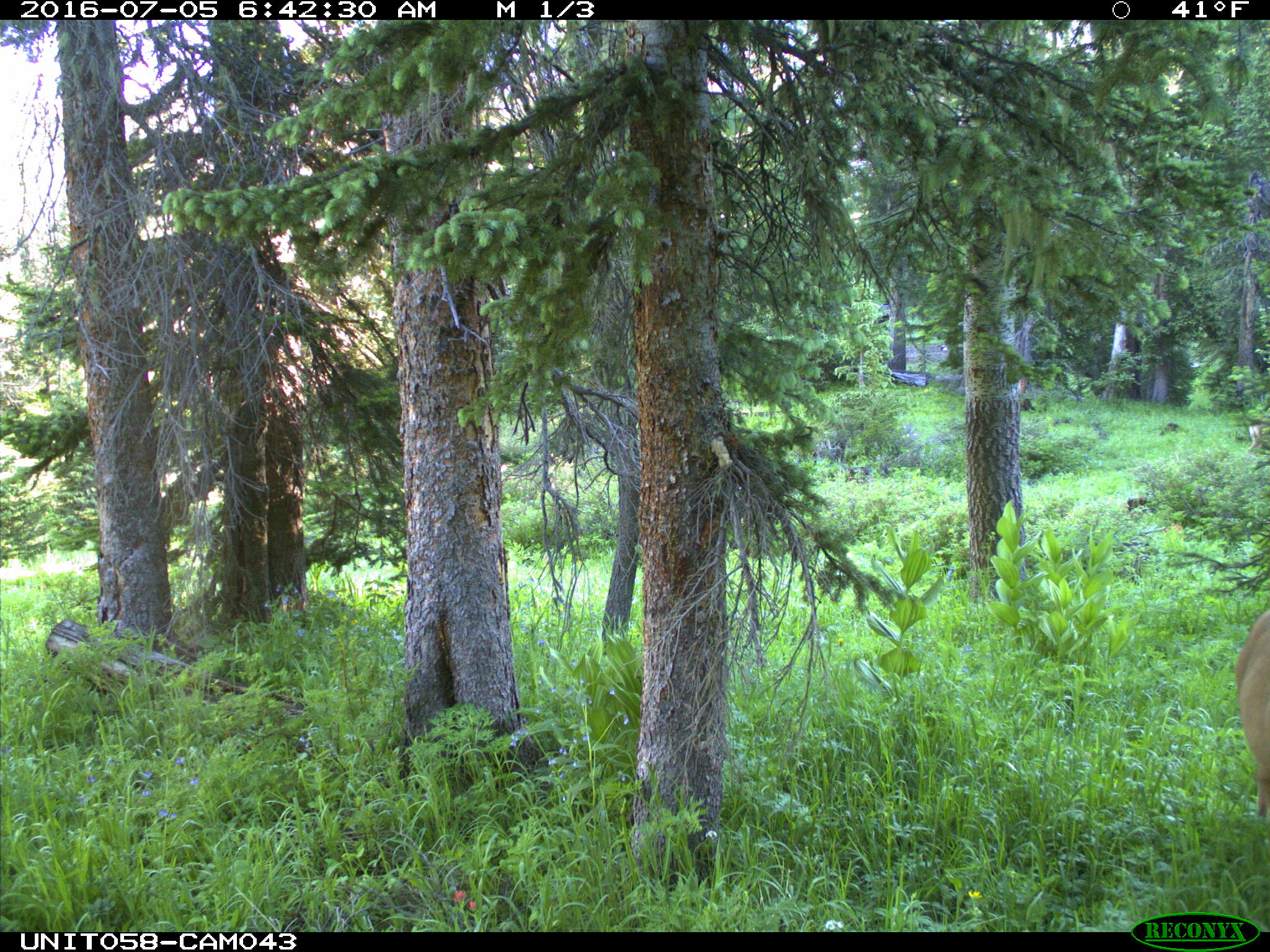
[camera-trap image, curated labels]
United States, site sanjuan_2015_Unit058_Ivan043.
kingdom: Animalia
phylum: Chordata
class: Mammalia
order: Artiodactyla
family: Cervidae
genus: Odocoileus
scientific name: Odocoileus hemionus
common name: mule deer